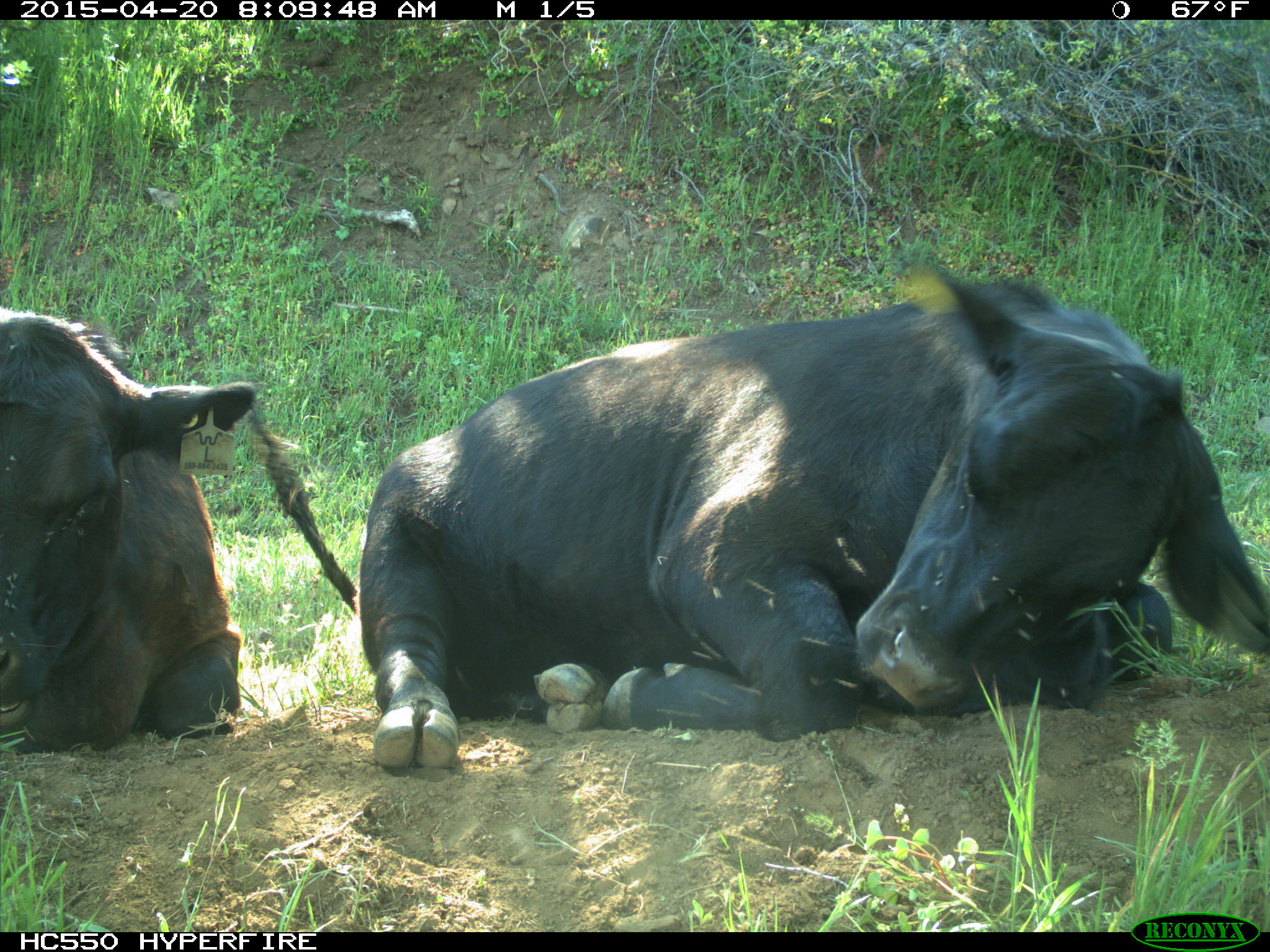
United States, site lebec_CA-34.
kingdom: Animalia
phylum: Chordata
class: Mammalia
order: Artiodactyla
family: Bovidae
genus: Bos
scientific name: Bos taurus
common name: domestic cow